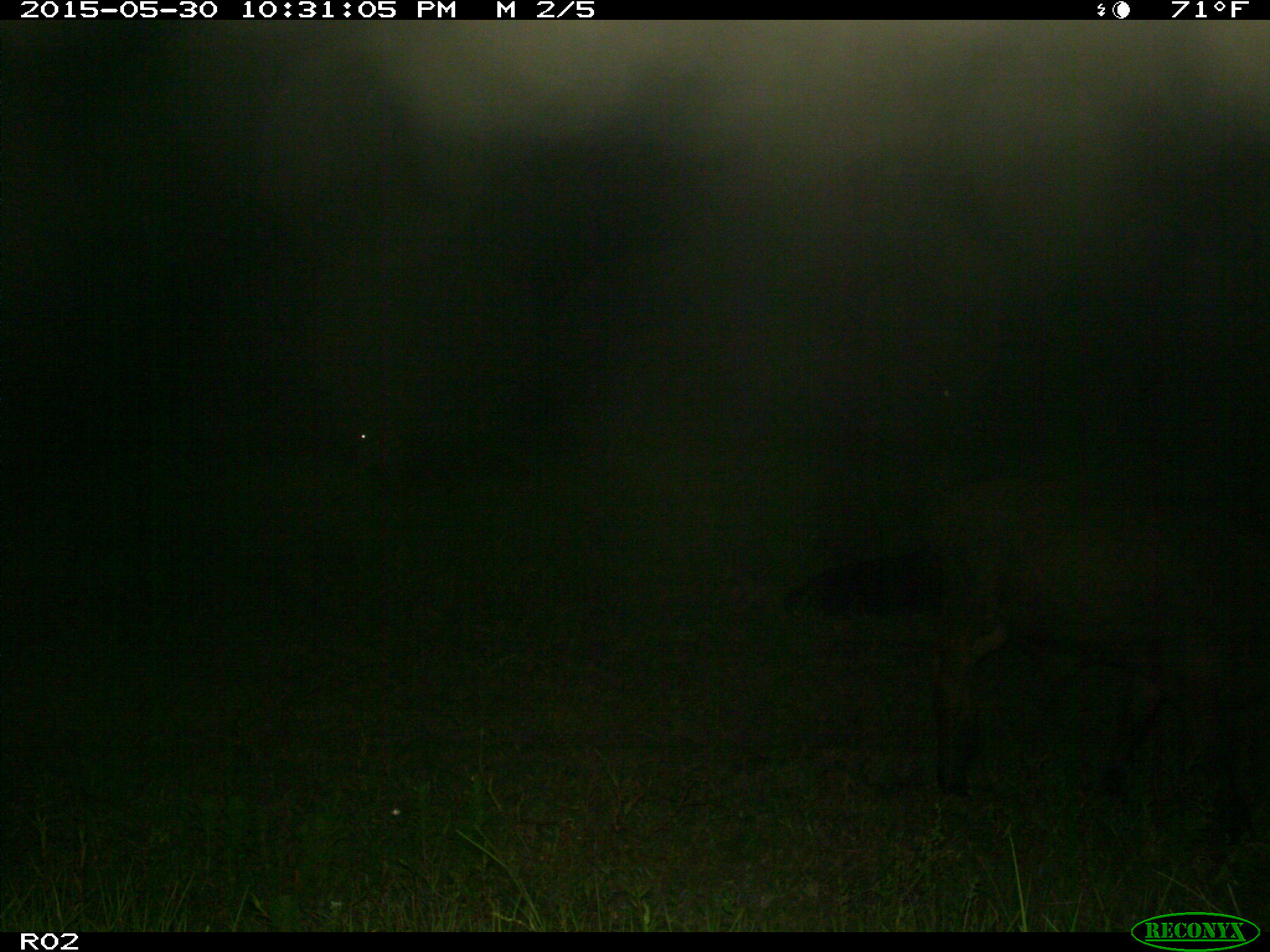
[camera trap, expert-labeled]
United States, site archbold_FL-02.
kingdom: Animalia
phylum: Chordata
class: Mammalia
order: Artiodactyla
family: Bovidae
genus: Bos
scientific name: Bos taurus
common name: domestic cow